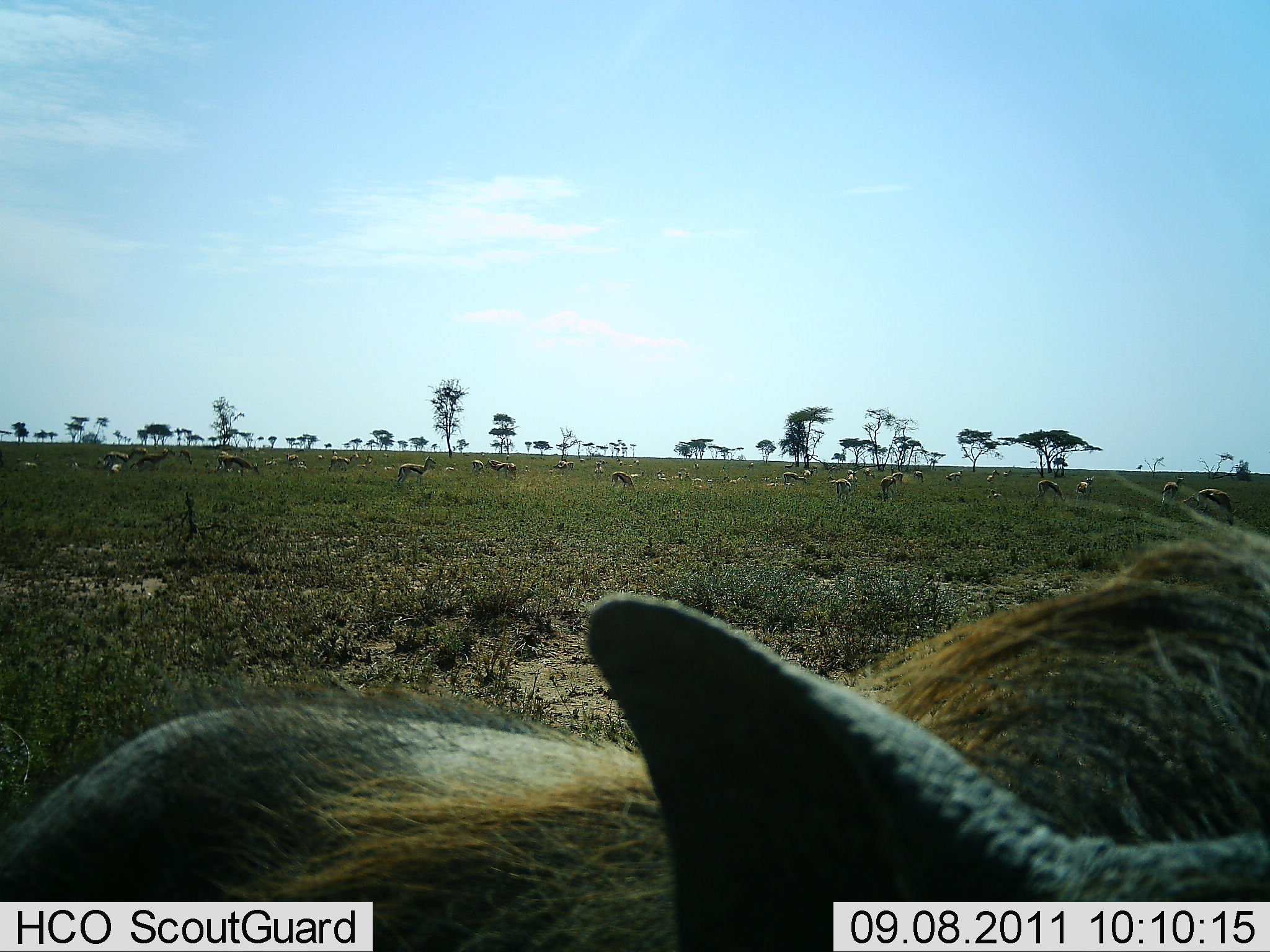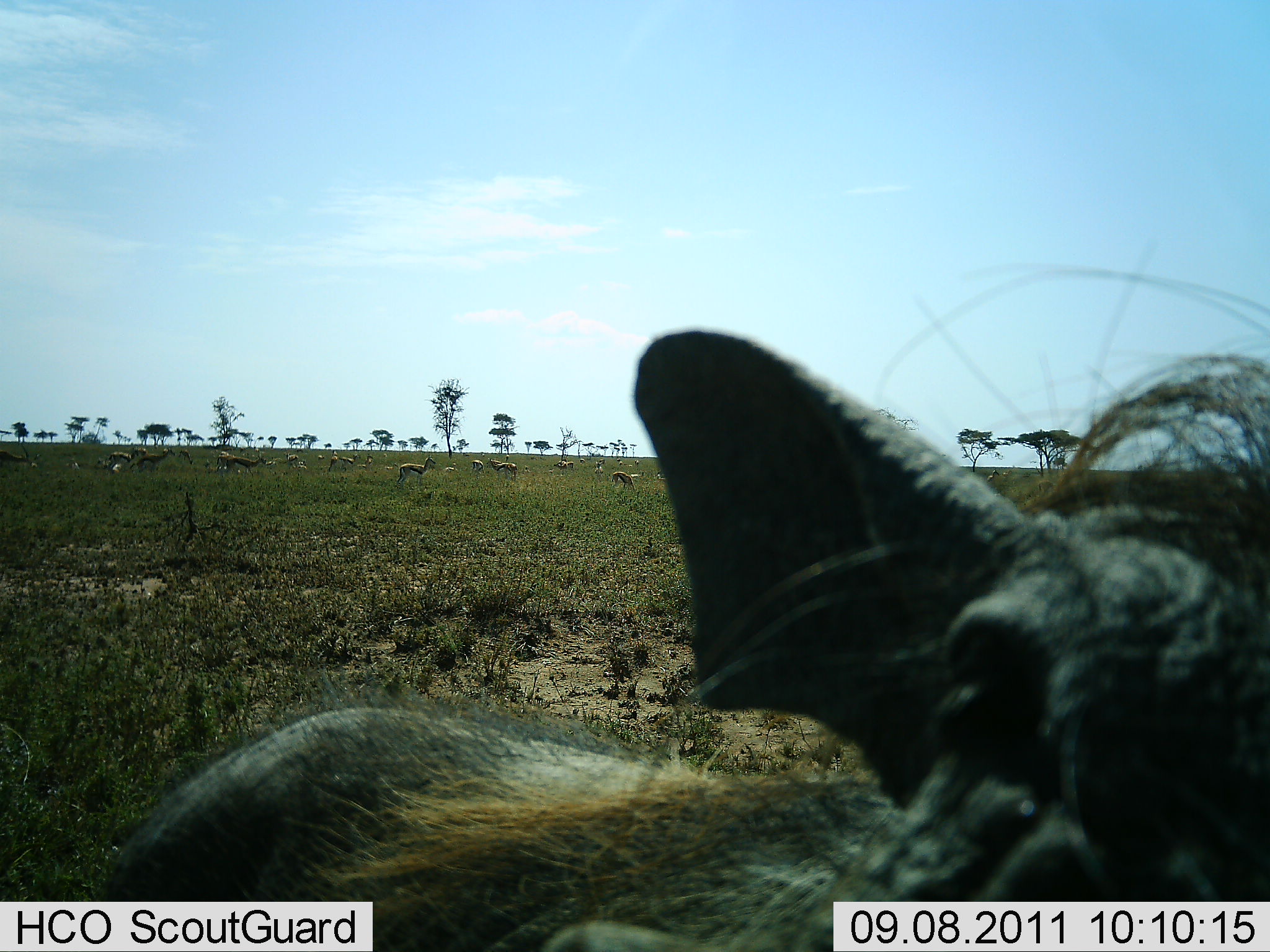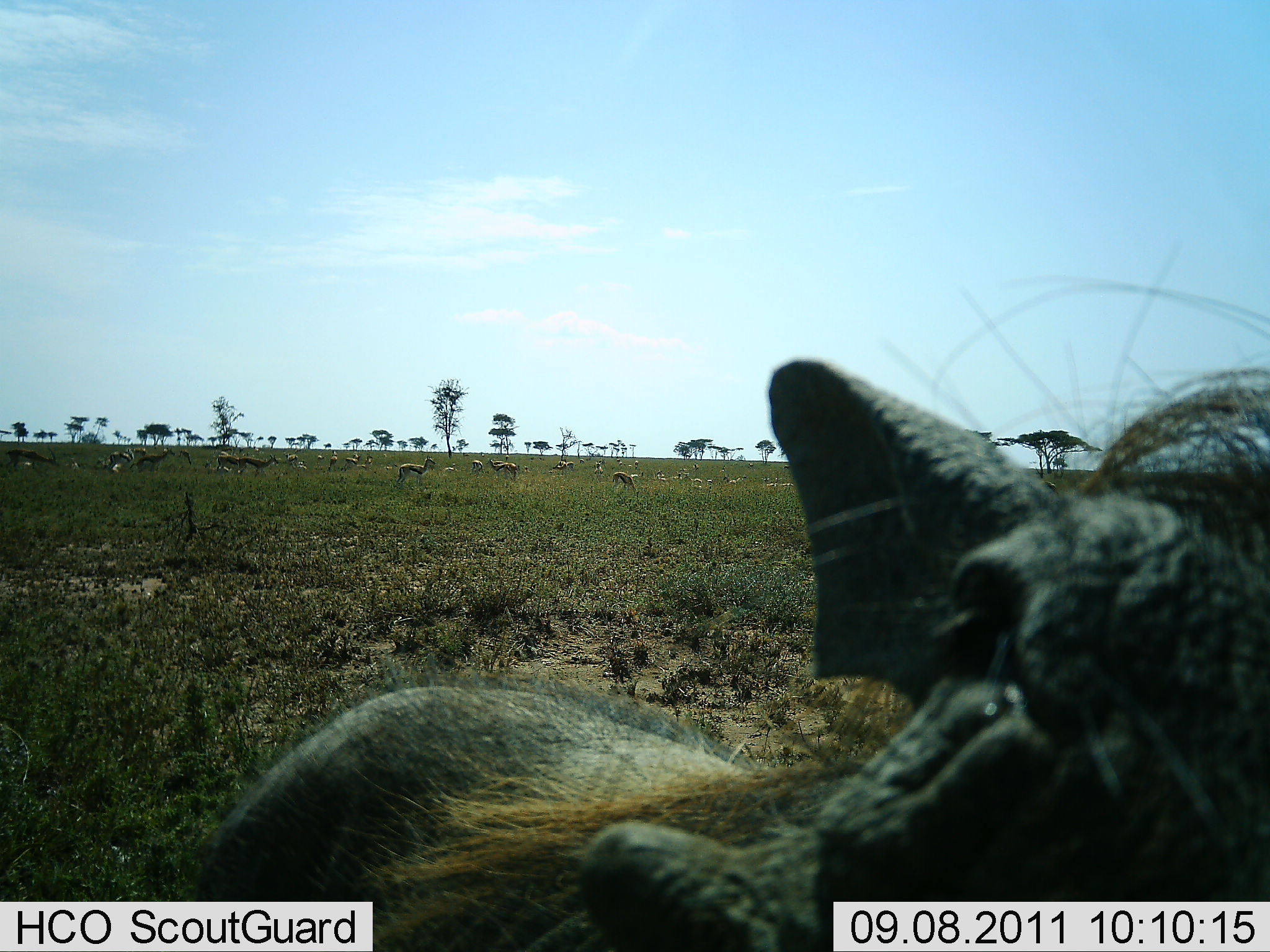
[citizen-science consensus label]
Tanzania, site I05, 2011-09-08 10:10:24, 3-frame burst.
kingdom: Animalia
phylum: Chordata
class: Mammalia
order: Artiodactyla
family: Suidae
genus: Phacochoerus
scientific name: Phacochoerus africanus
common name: warthog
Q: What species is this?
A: Warthog (Phacochoerus africanus).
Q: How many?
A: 1.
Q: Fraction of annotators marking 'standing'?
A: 70%.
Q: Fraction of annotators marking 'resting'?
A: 0%.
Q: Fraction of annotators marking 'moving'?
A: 25%.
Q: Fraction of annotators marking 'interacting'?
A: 20%.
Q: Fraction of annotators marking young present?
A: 0%.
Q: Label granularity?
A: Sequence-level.